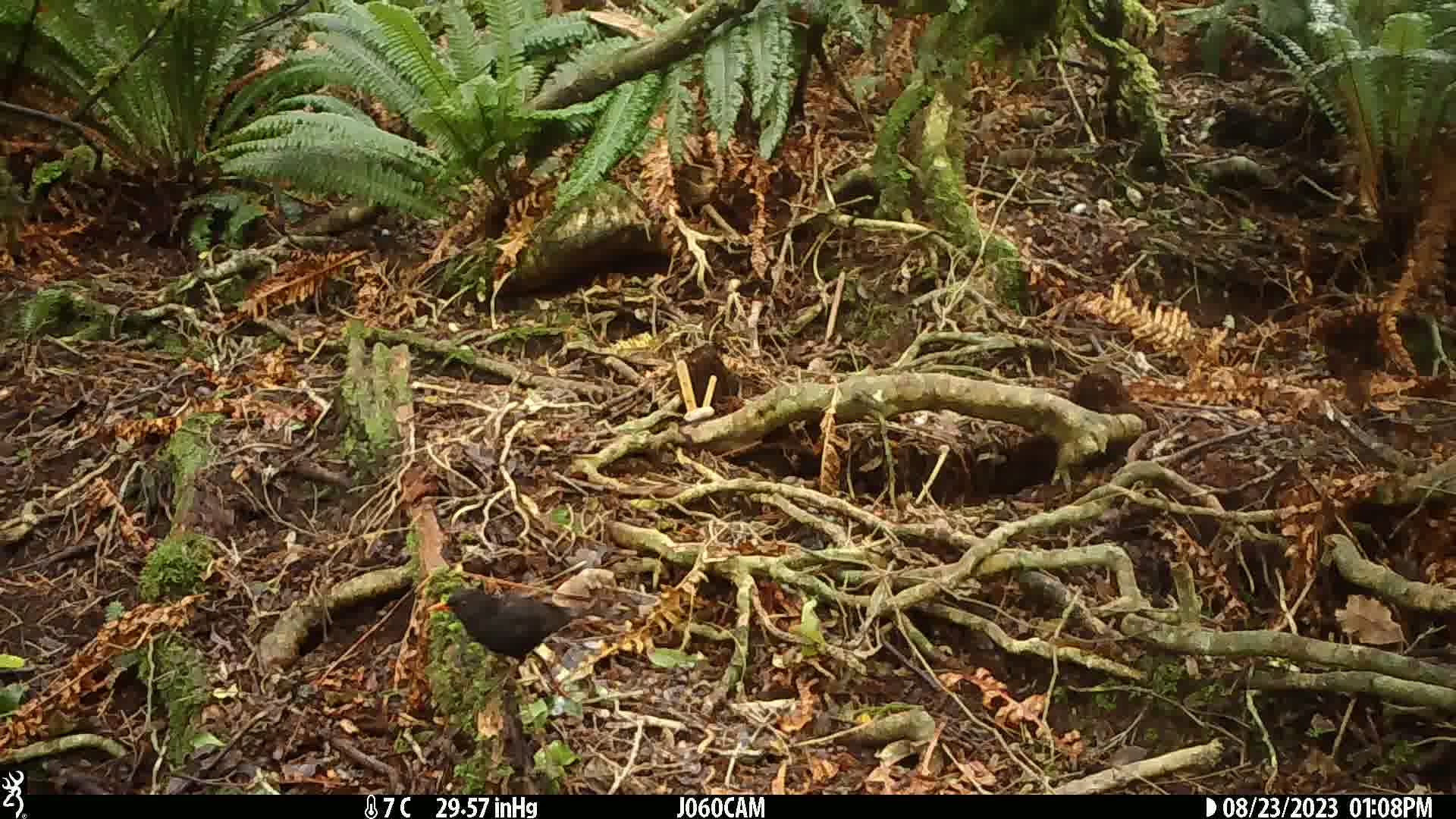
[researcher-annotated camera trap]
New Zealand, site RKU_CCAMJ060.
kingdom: Animalia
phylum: Chordata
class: Aves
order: Passeriformes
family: Turdidae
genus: Turdus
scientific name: Turdus merula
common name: eurasian blackbird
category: blackbird